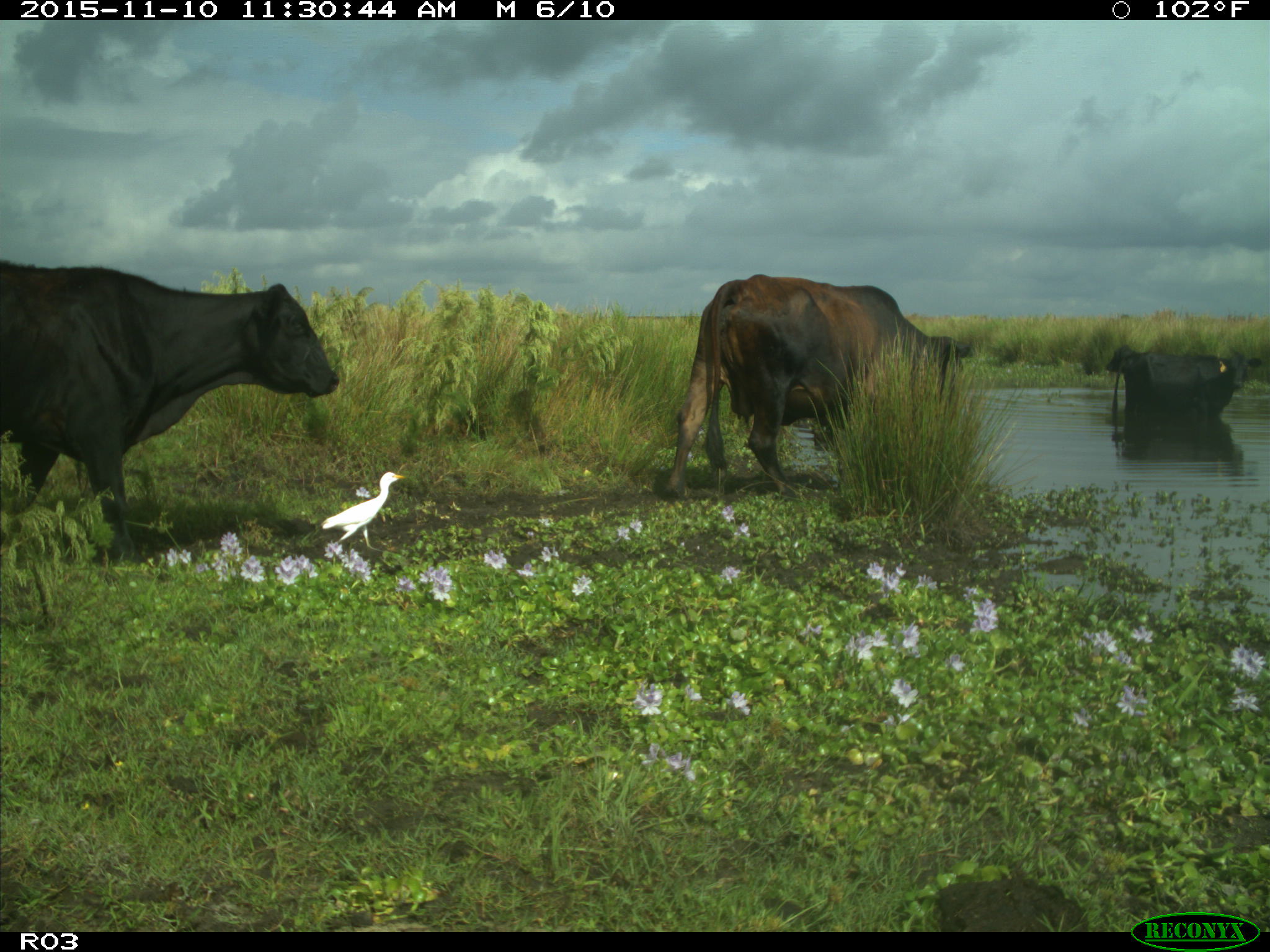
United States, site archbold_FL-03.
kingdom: Animalia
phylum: Chordata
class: Mammalia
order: Artiodactyla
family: Bovidae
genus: Bos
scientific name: Bos taurus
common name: domestic cow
Bos taurus (domestic cow).